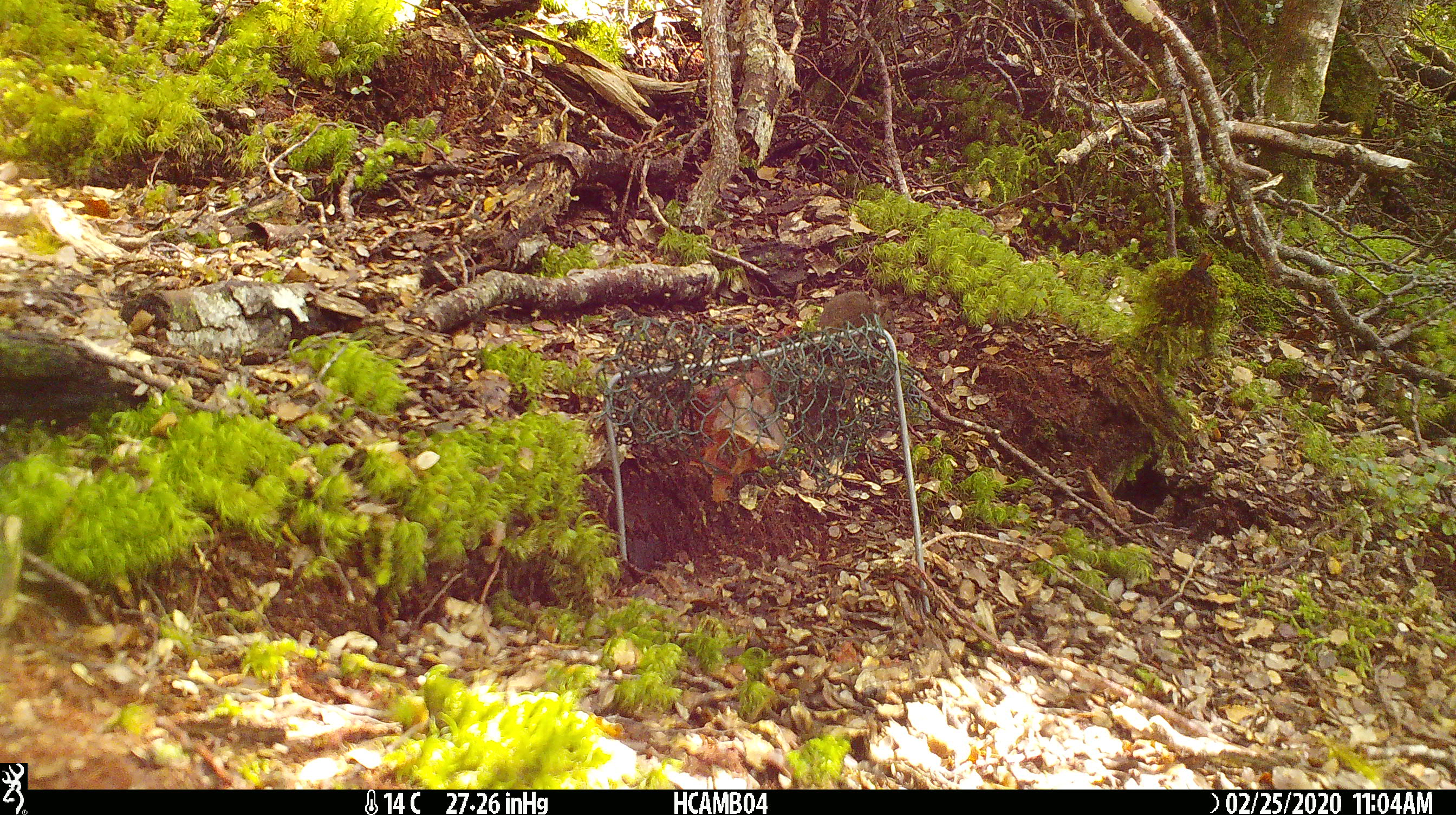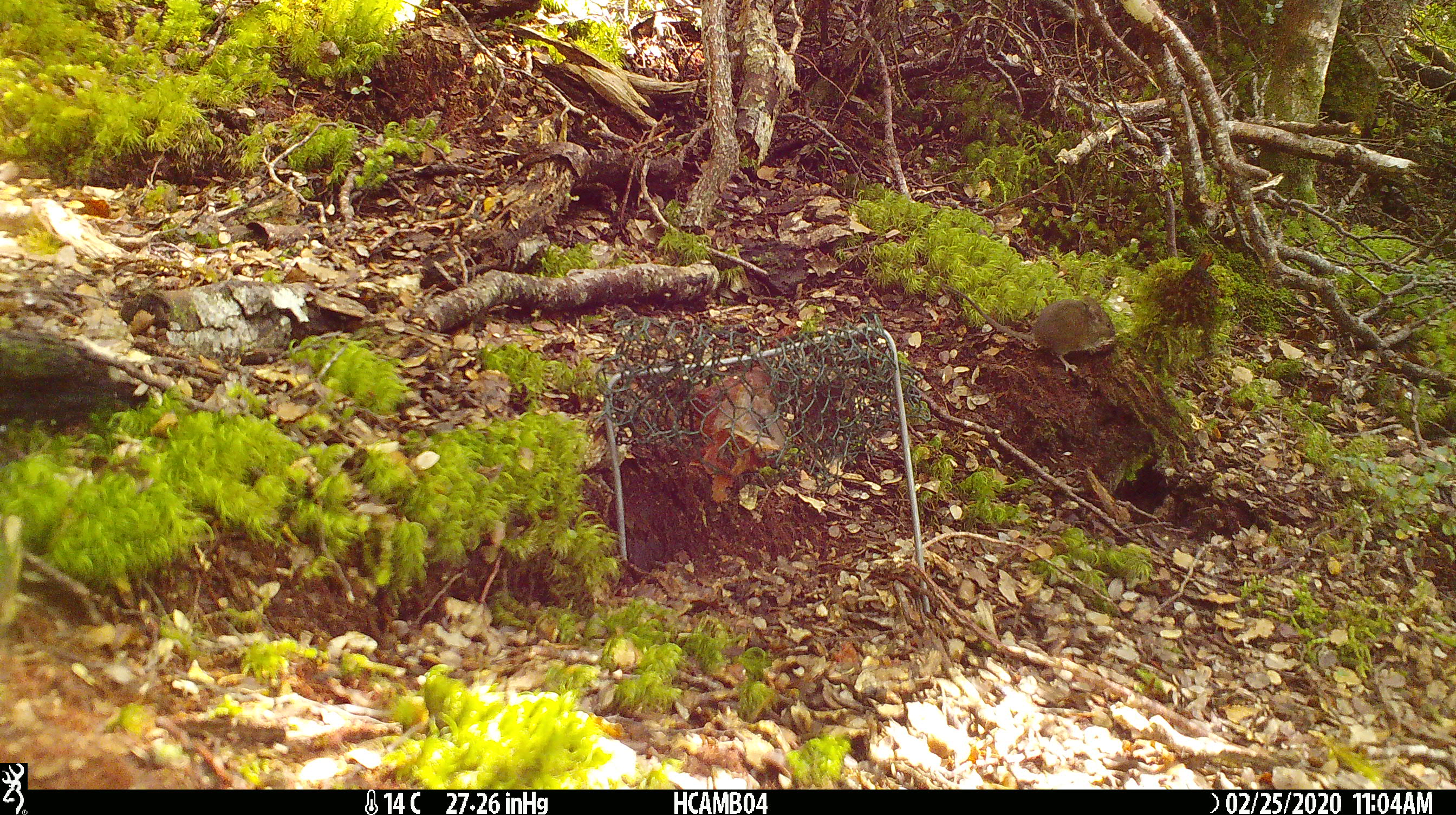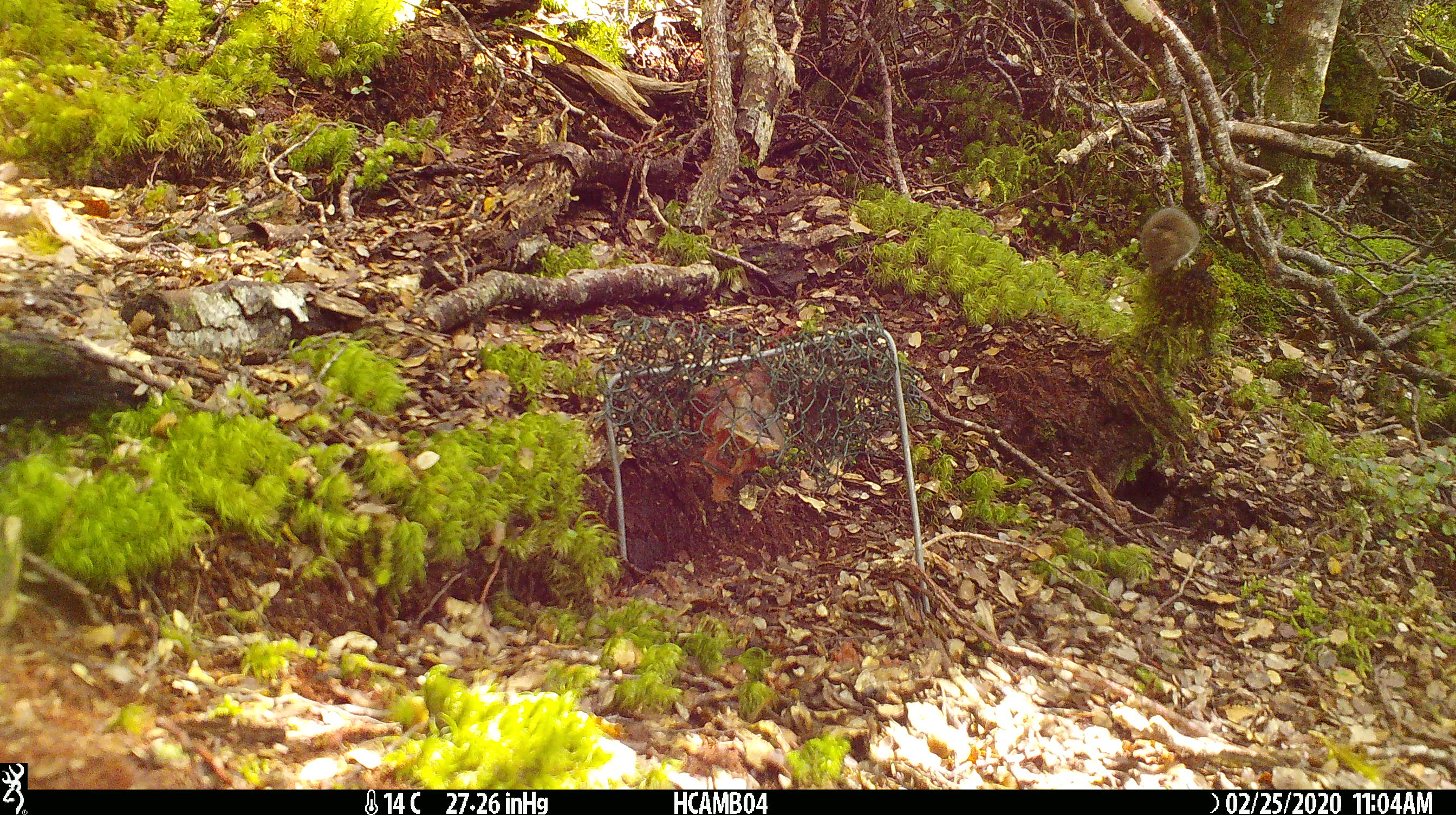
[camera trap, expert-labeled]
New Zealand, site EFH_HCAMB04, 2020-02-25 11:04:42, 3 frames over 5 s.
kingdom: Animalia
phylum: Chordata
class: Mammalia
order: Rodentia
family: Muridae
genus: Mus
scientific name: Mus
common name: mouse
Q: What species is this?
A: Mouse (Mus).